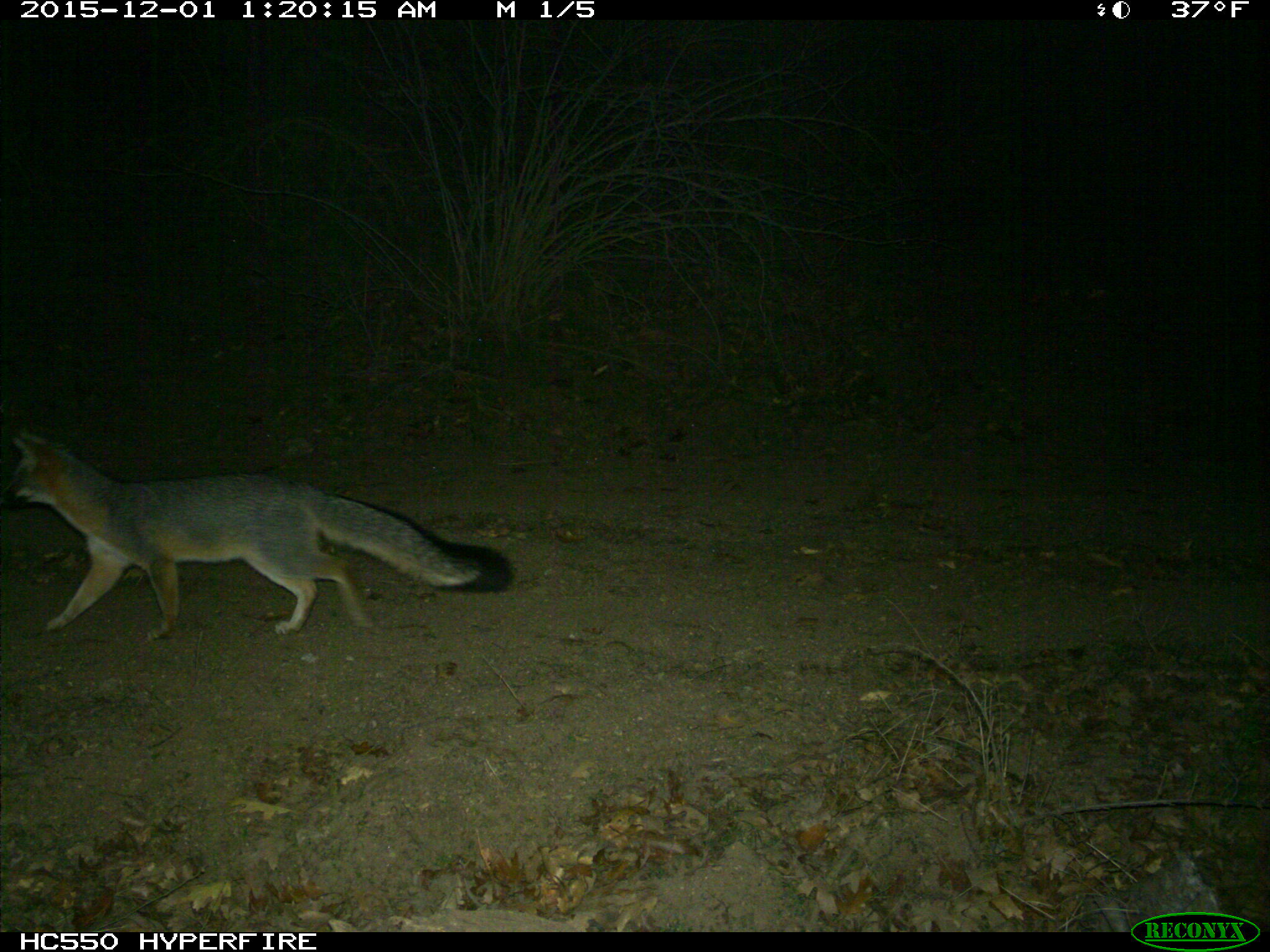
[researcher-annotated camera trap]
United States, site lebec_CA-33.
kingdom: Animalia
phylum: Chordata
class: Mammalia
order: Carnivora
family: Canidae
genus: Urocyon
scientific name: Urocyon cinereoargenteus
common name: gray fox